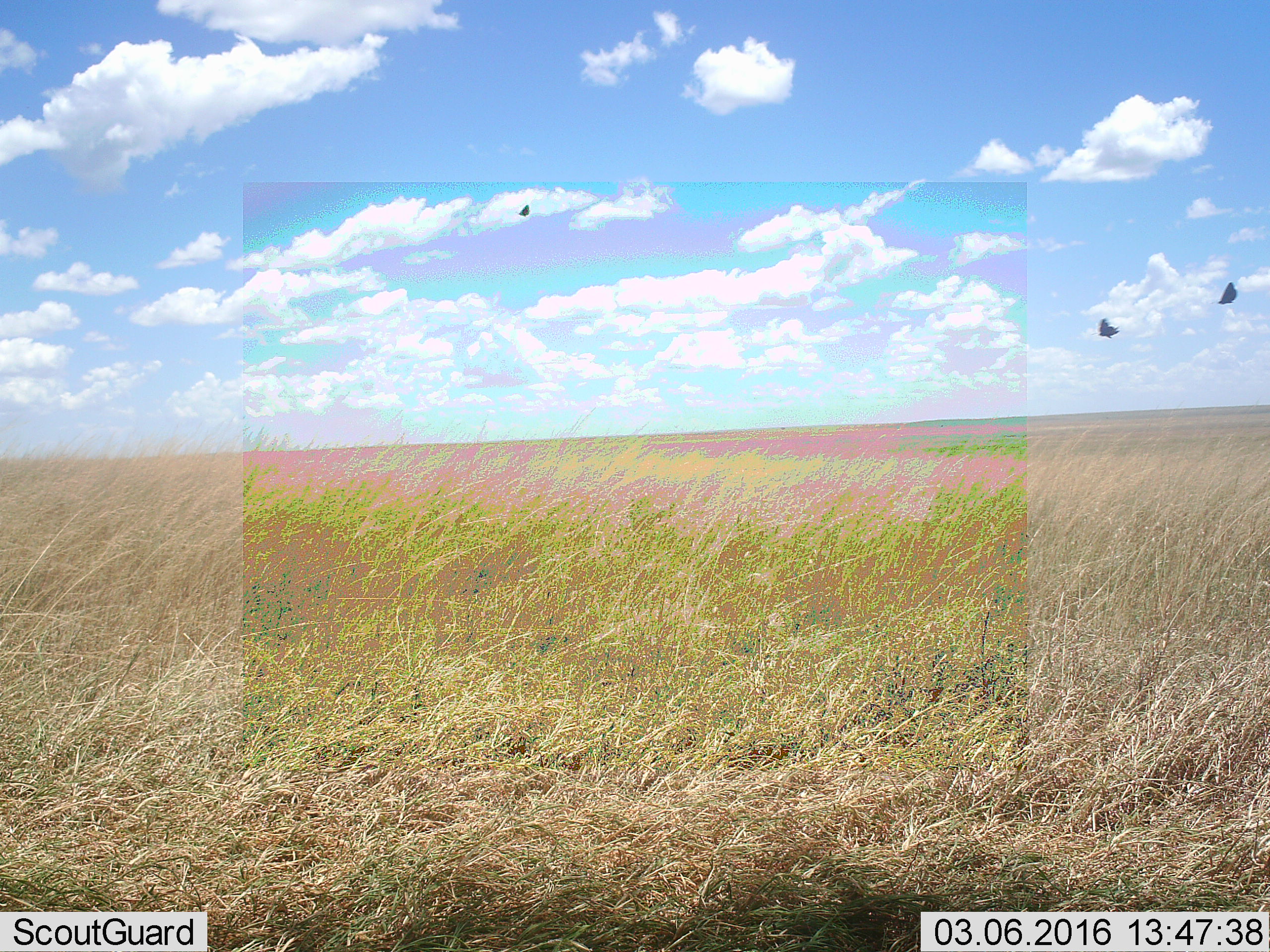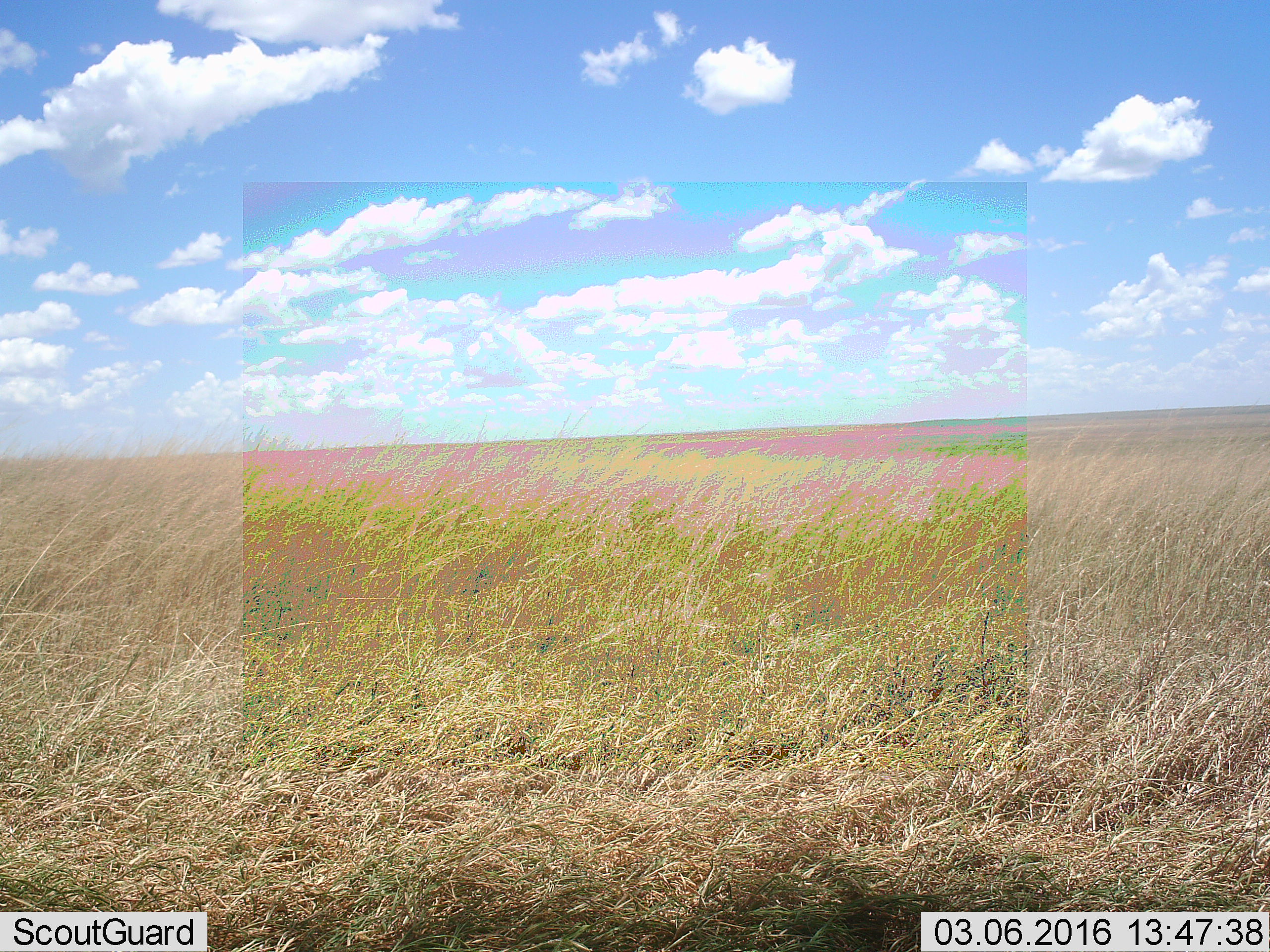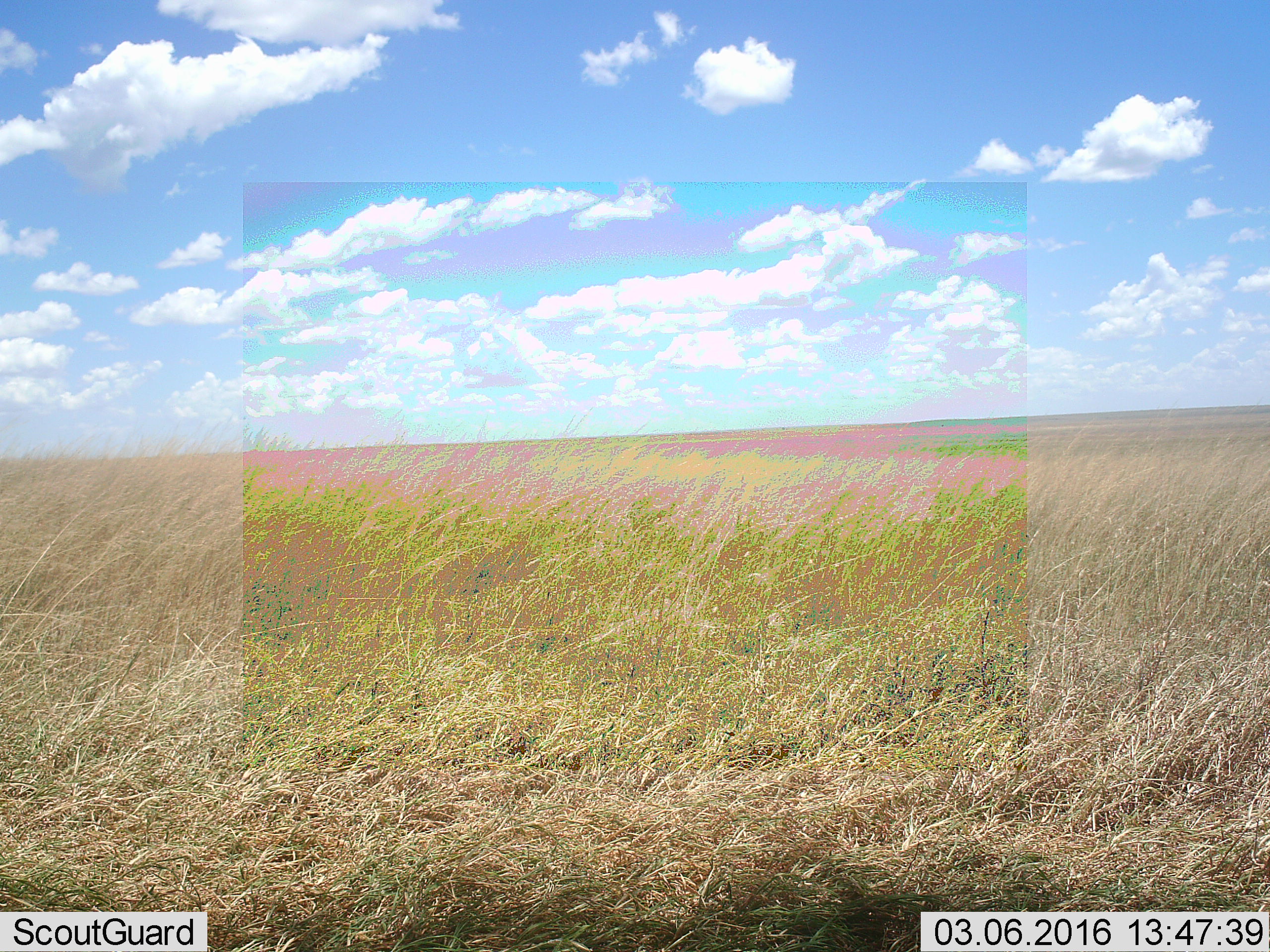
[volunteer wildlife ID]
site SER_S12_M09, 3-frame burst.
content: unidentified animal